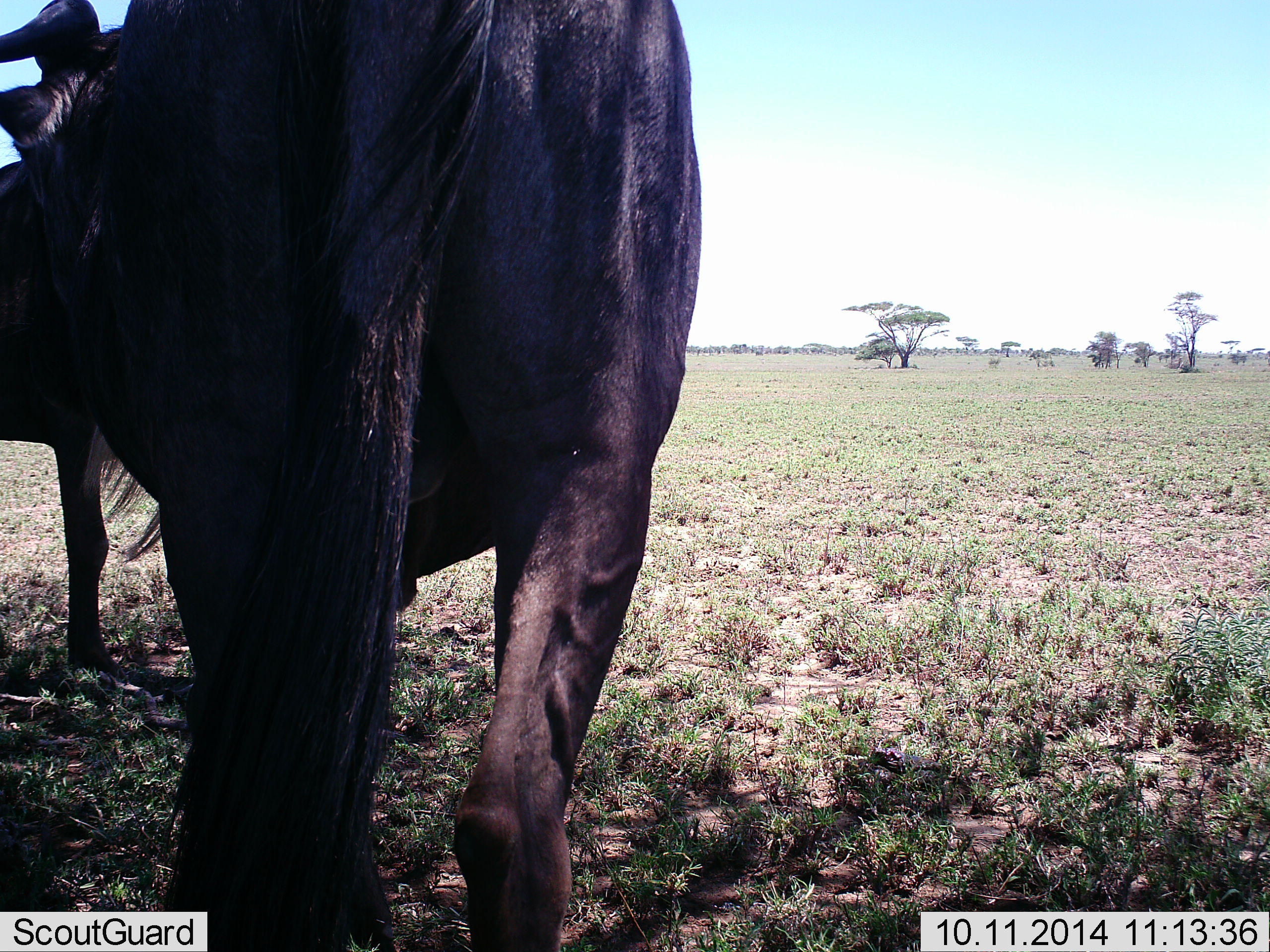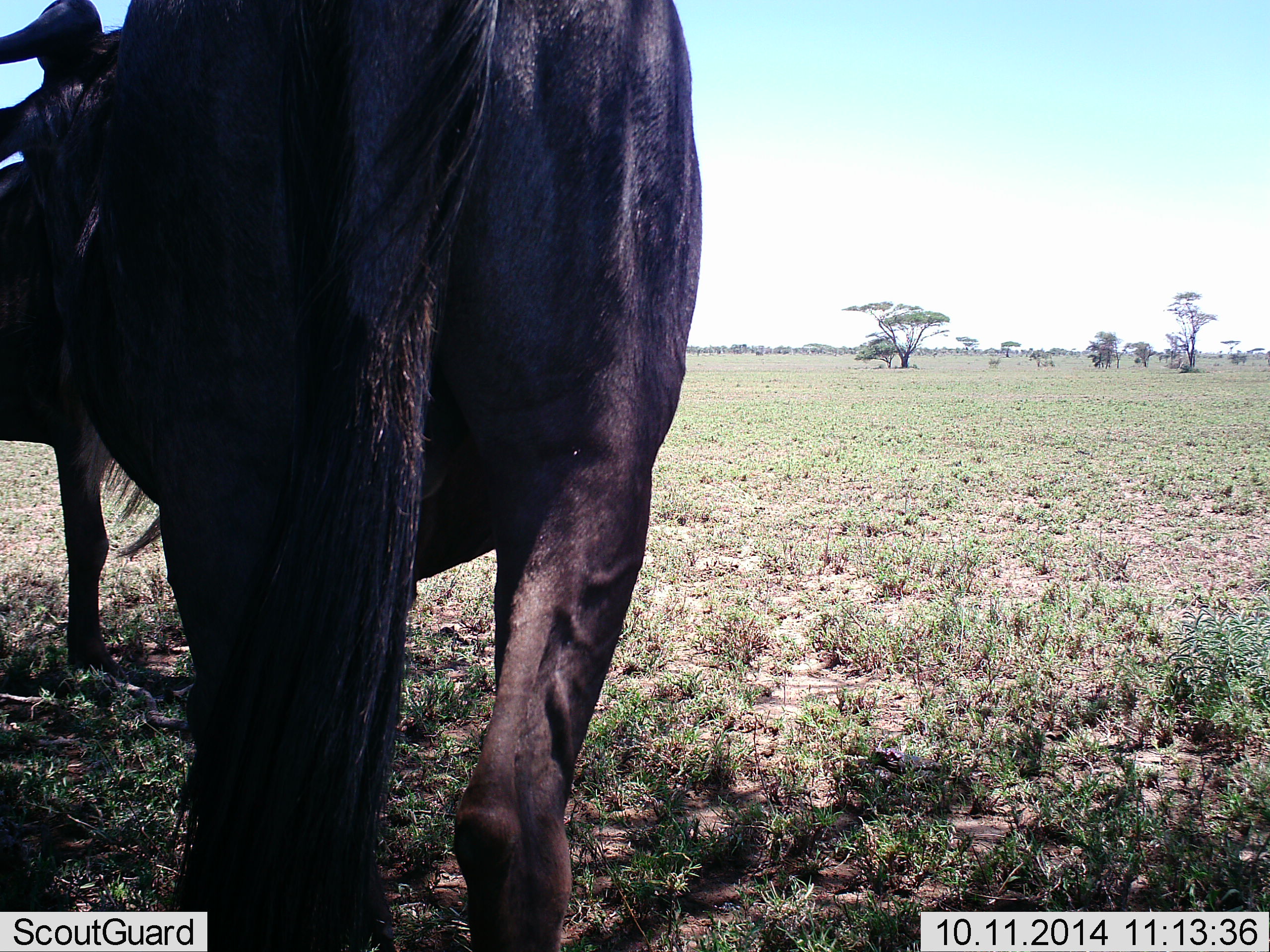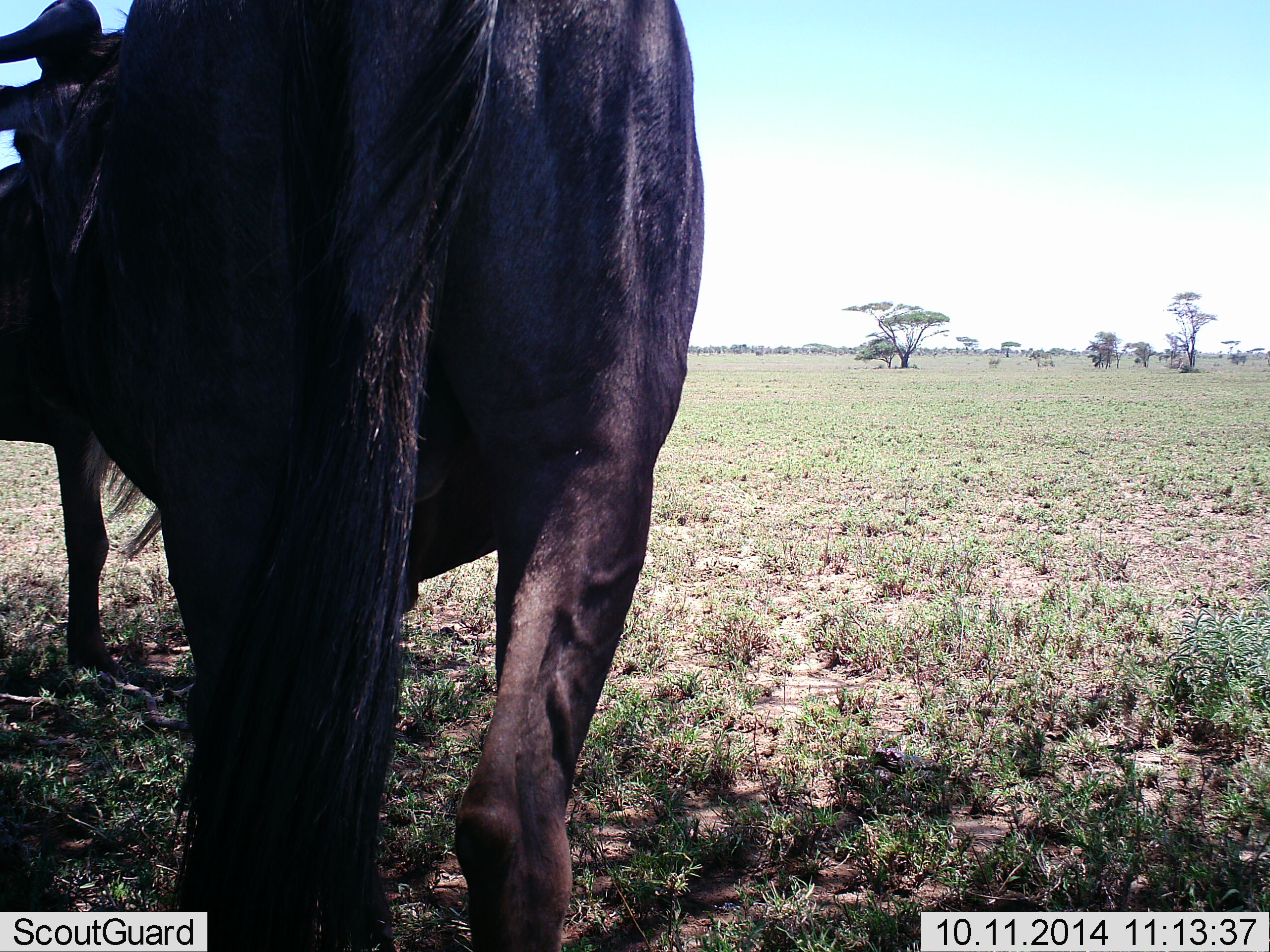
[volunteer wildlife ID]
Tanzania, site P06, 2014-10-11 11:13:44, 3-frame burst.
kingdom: Animalia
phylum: Chordata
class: Mammalia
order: Artiodactyla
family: Bovidae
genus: Connochaetes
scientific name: Connochaetes taurinus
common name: blue wildebeest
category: wildebeest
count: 2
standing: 100%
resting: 0%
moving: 0%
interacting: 0%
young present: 0%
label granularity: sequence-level